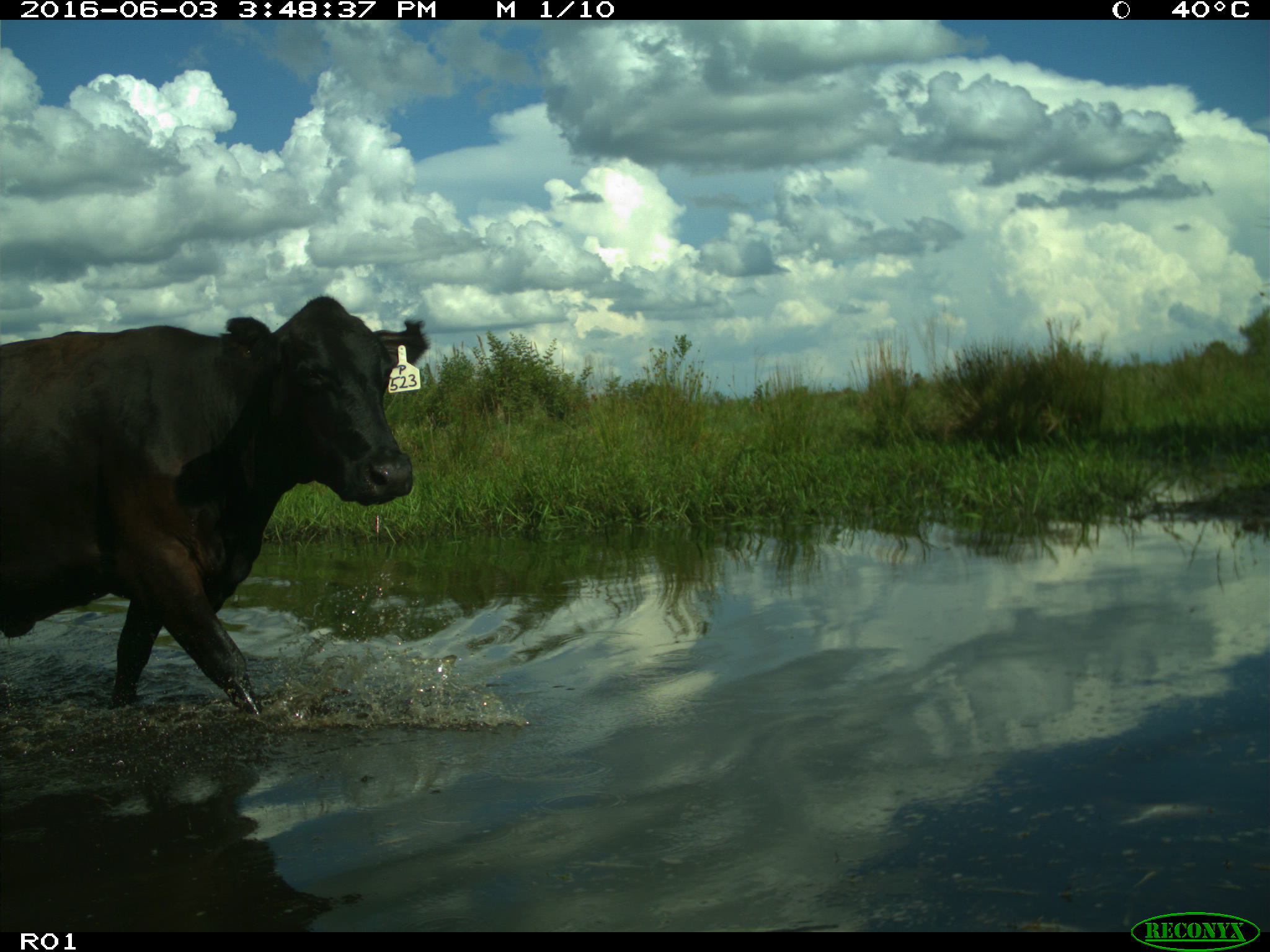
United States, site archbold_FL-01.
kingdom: Animalia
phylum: Chordata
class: Mammalia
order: Artiodactyla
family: Bovidae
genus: Bos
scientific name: Bos taurus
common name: domestic cow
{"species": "Bos taurus (domestic cow)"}